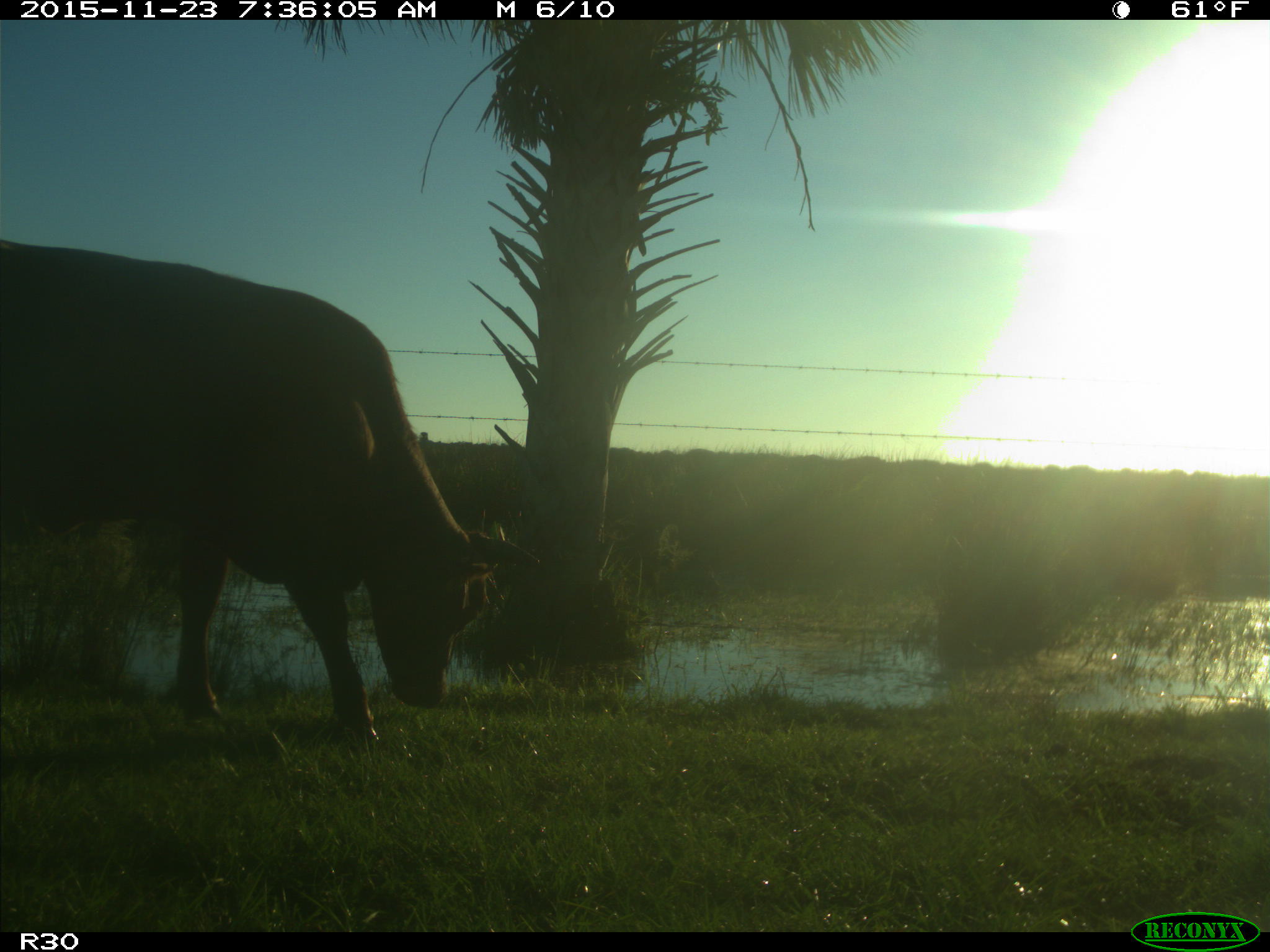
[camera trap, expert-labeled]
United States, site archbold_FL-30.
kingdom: Animalia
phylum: Chordata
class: Mammalia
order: Artiodactyla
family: Bovidae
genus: Bos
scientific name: Bos taurus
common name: domestic cow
Bos taurus (domestic cow).